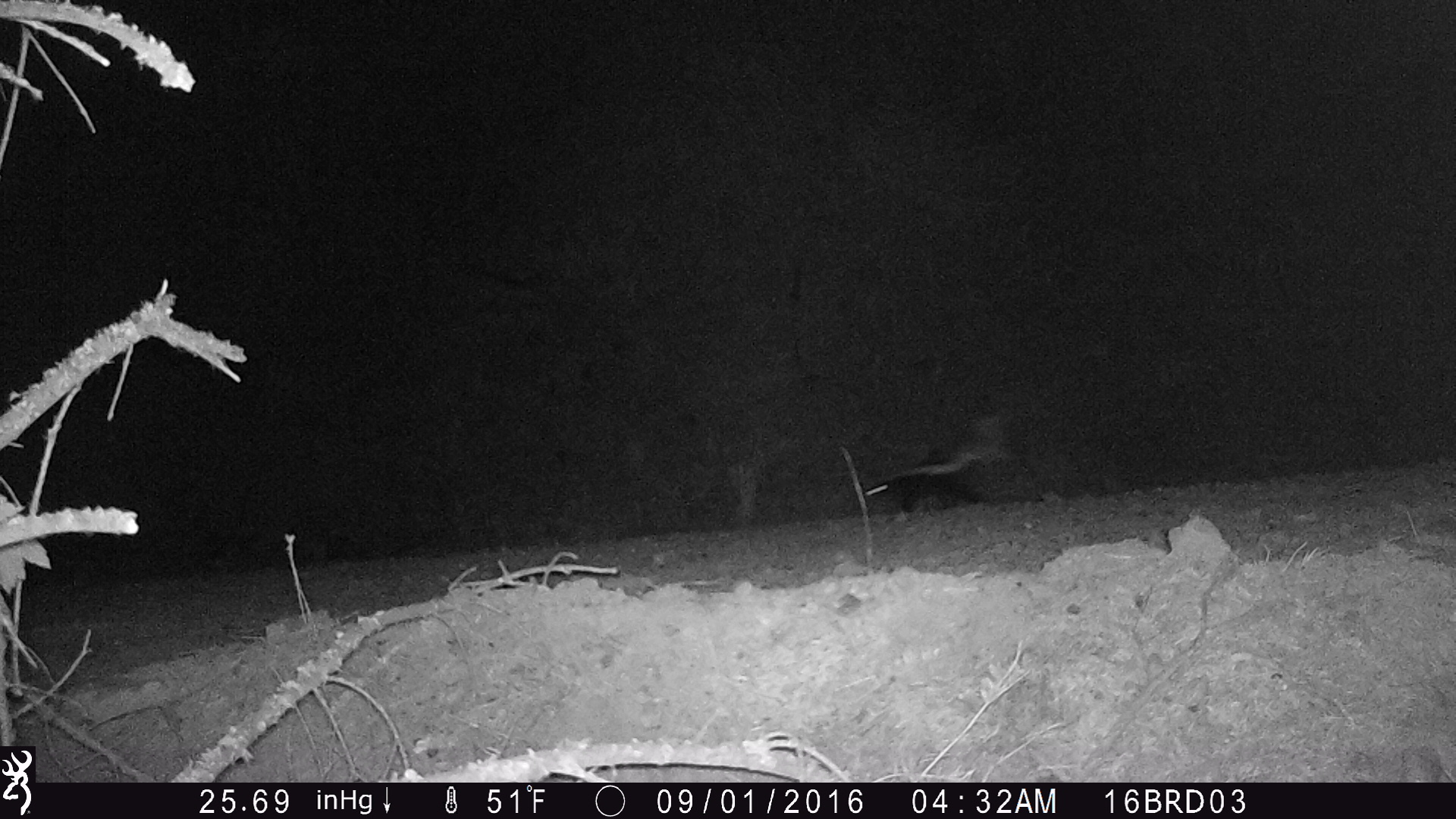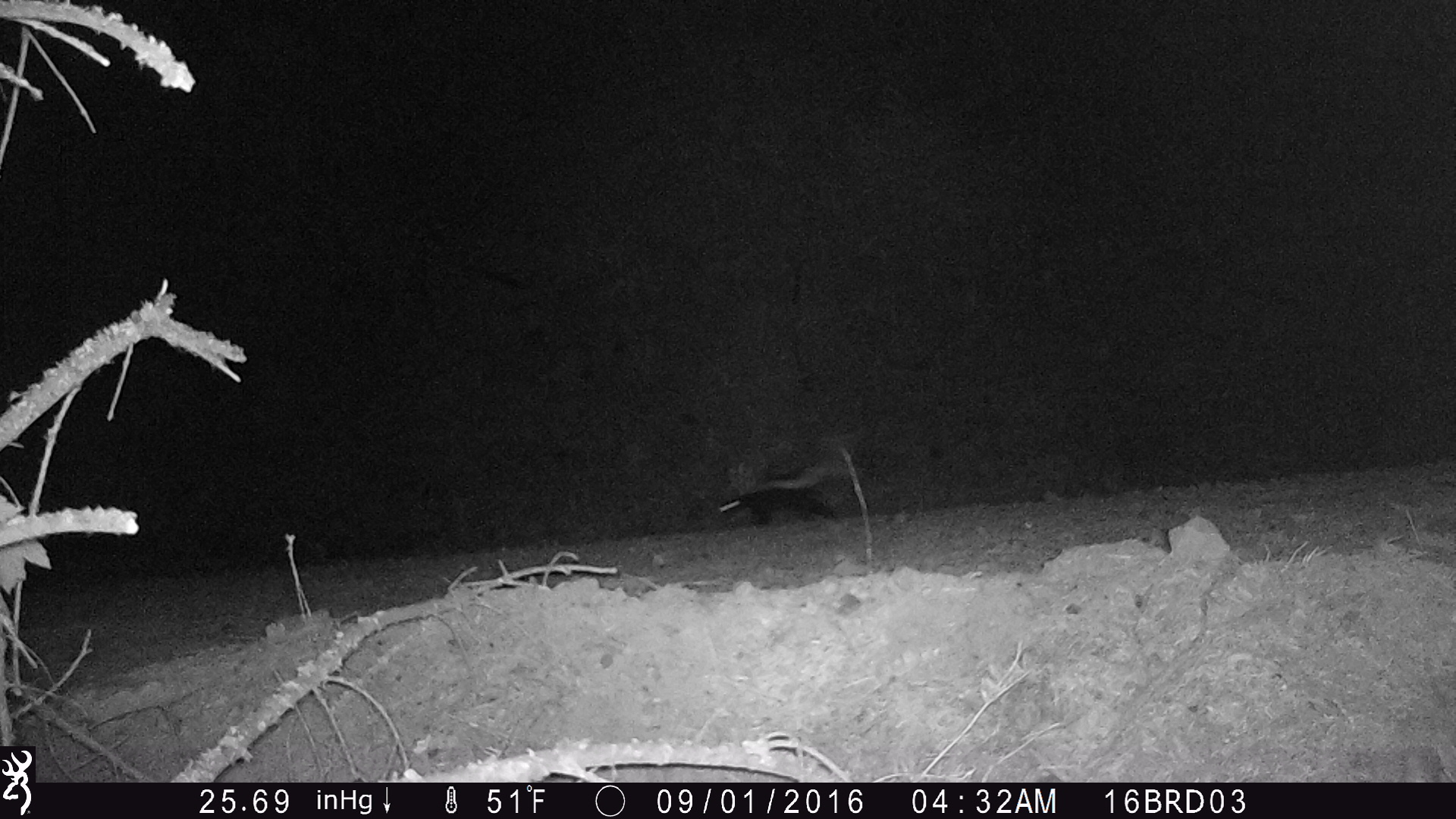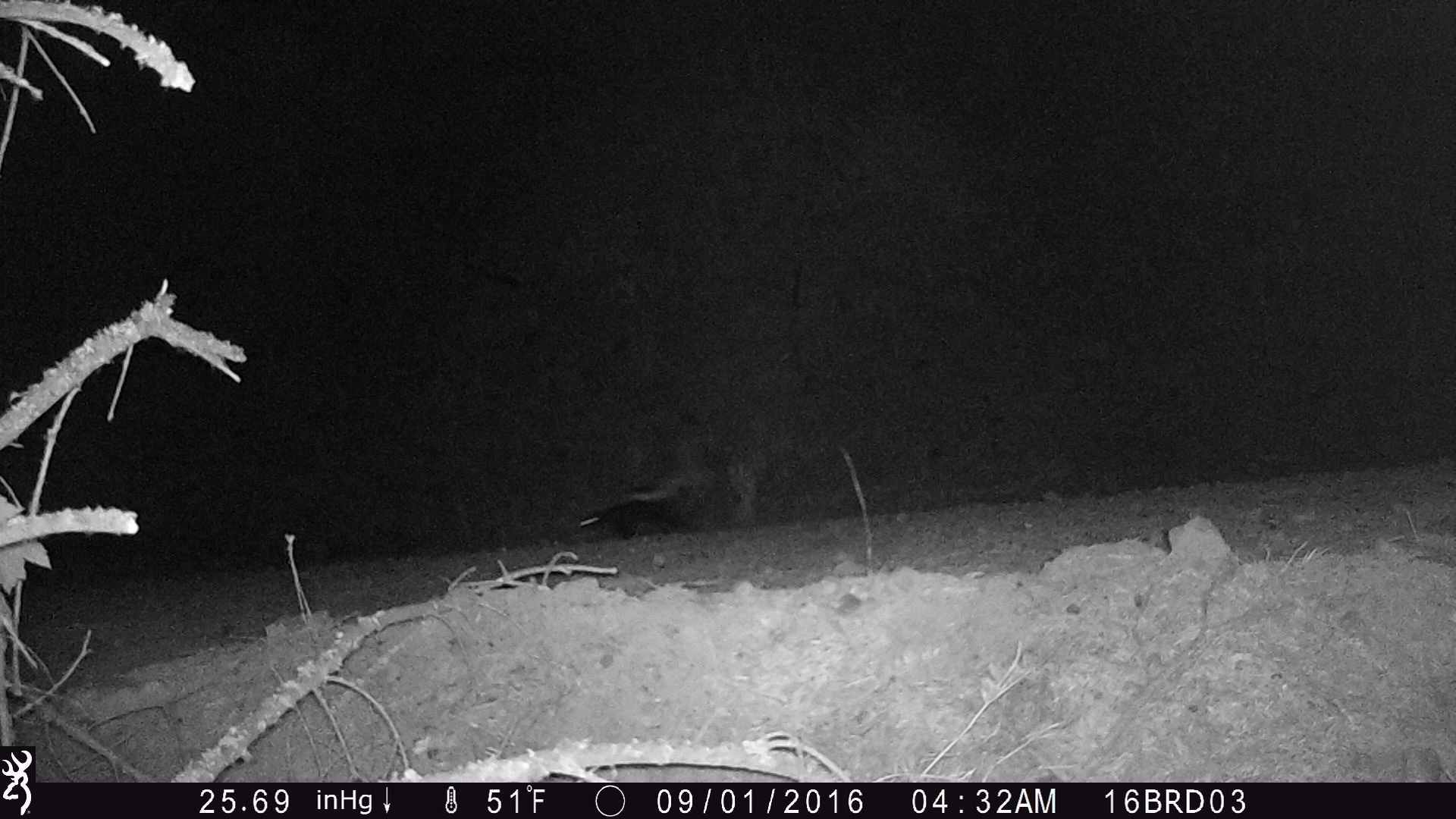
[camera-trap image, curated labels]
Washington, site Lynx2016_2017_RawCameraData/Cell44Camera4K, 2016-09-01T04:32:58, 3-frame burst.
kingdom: Animalia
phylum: Chordata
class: Mammalia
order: Carnivora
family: Mephitidae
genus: Mephitis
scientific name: Mephitis mephitis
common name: striped skunk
Mephitis mephitis (striped skunk). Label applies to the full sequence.